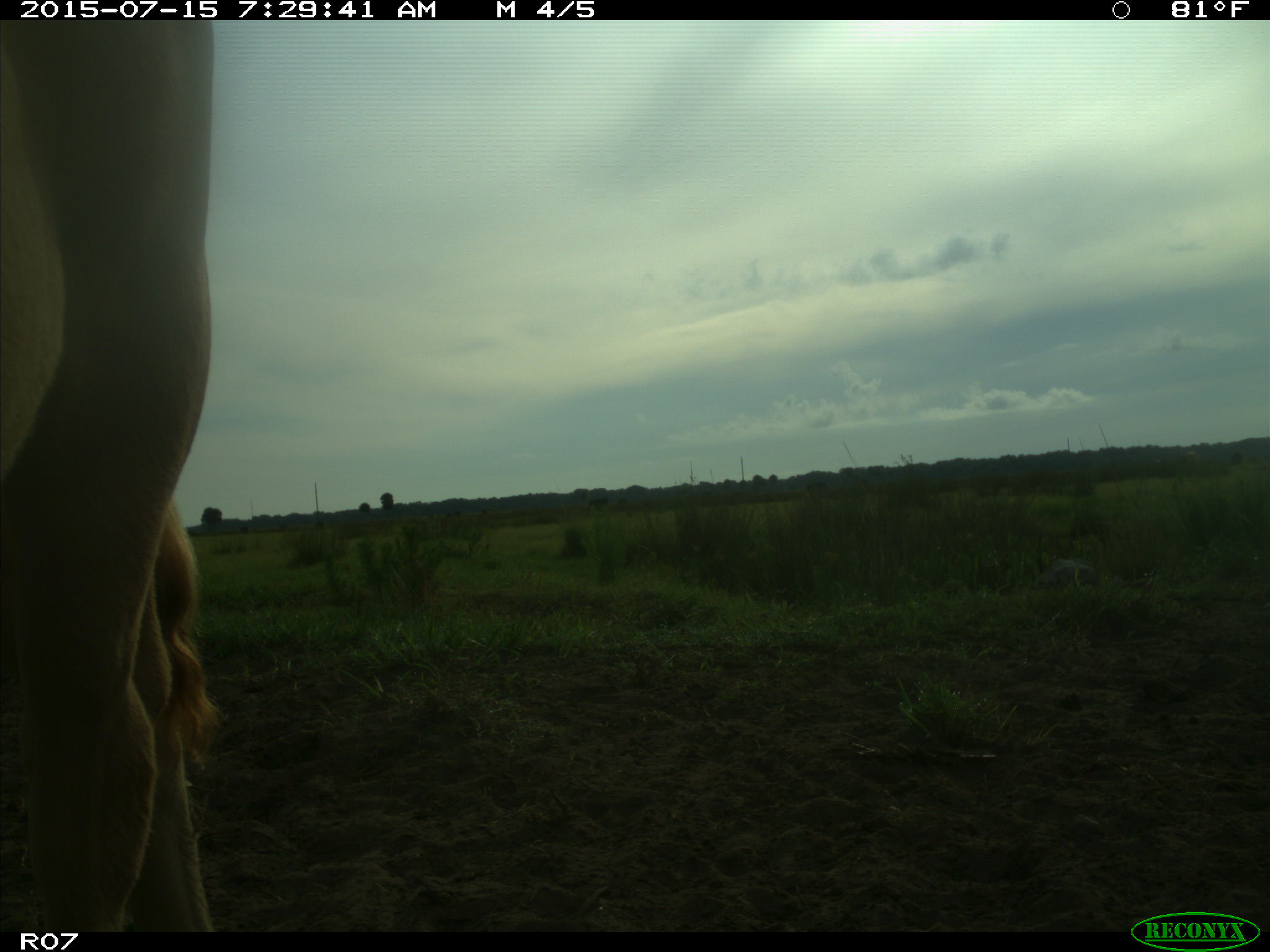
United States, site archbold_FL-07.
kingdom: Animalia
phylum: Chordata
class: Mammalia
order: Artiodactyla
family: Bovidae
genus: Bos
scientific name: Bos taurus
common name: domestic cow